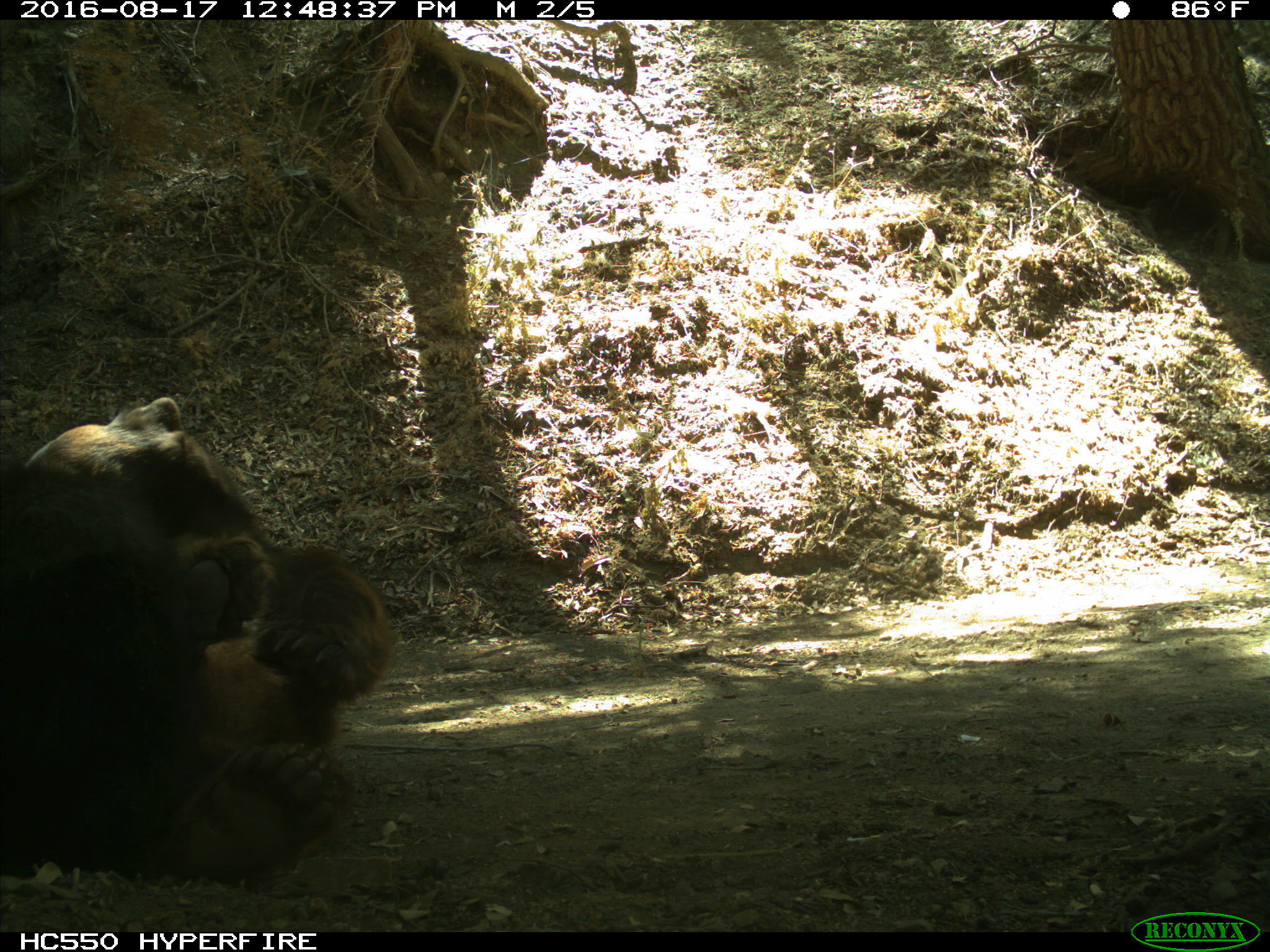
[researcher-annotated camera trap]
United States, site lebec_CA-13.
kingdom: Animalia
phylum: Chordata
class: Mammalia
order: Carnivora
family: Ursidae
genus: Ursus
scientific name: Ursus americanus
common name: american black bear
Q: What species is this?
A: Ursus americanus (american black bear).